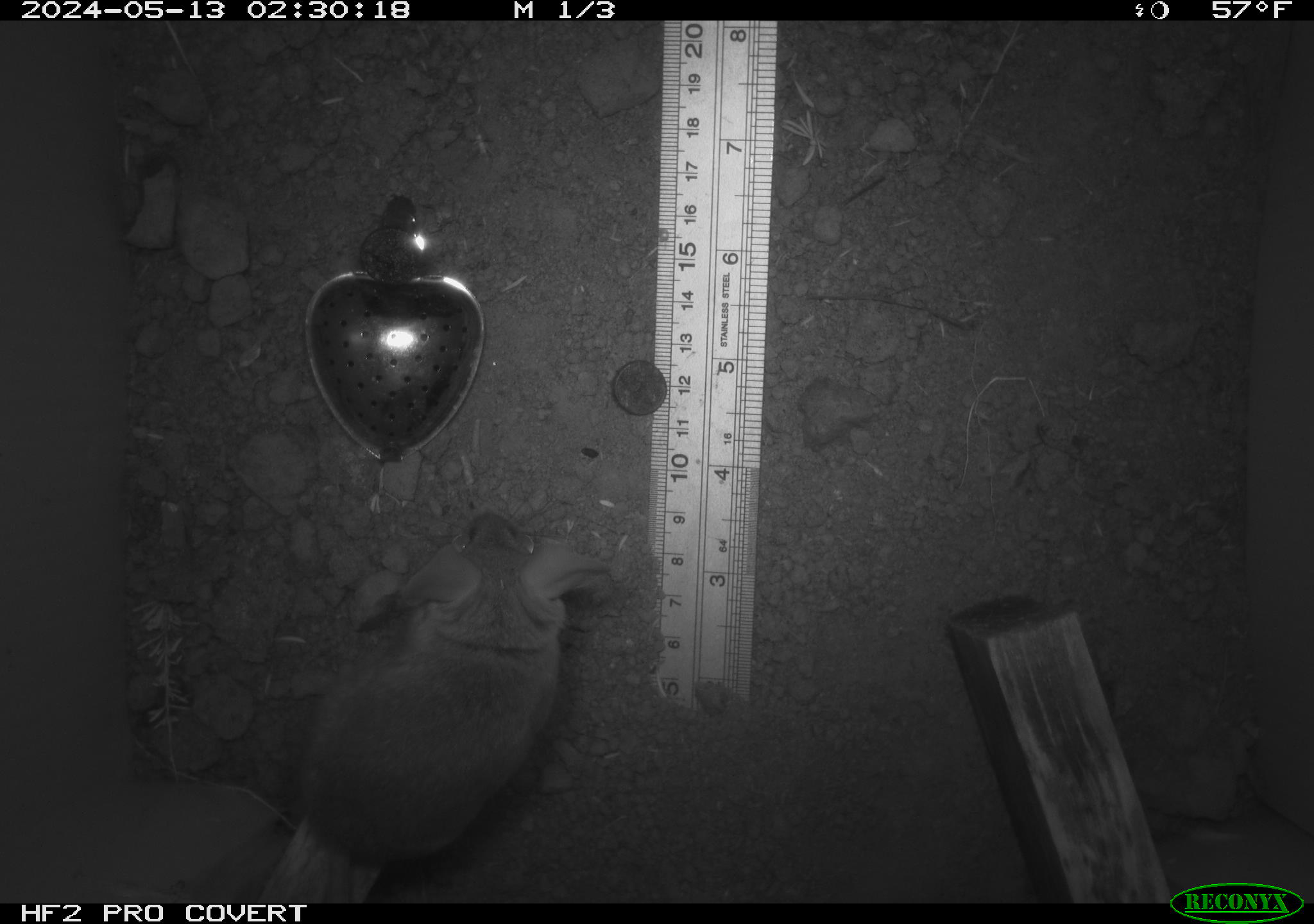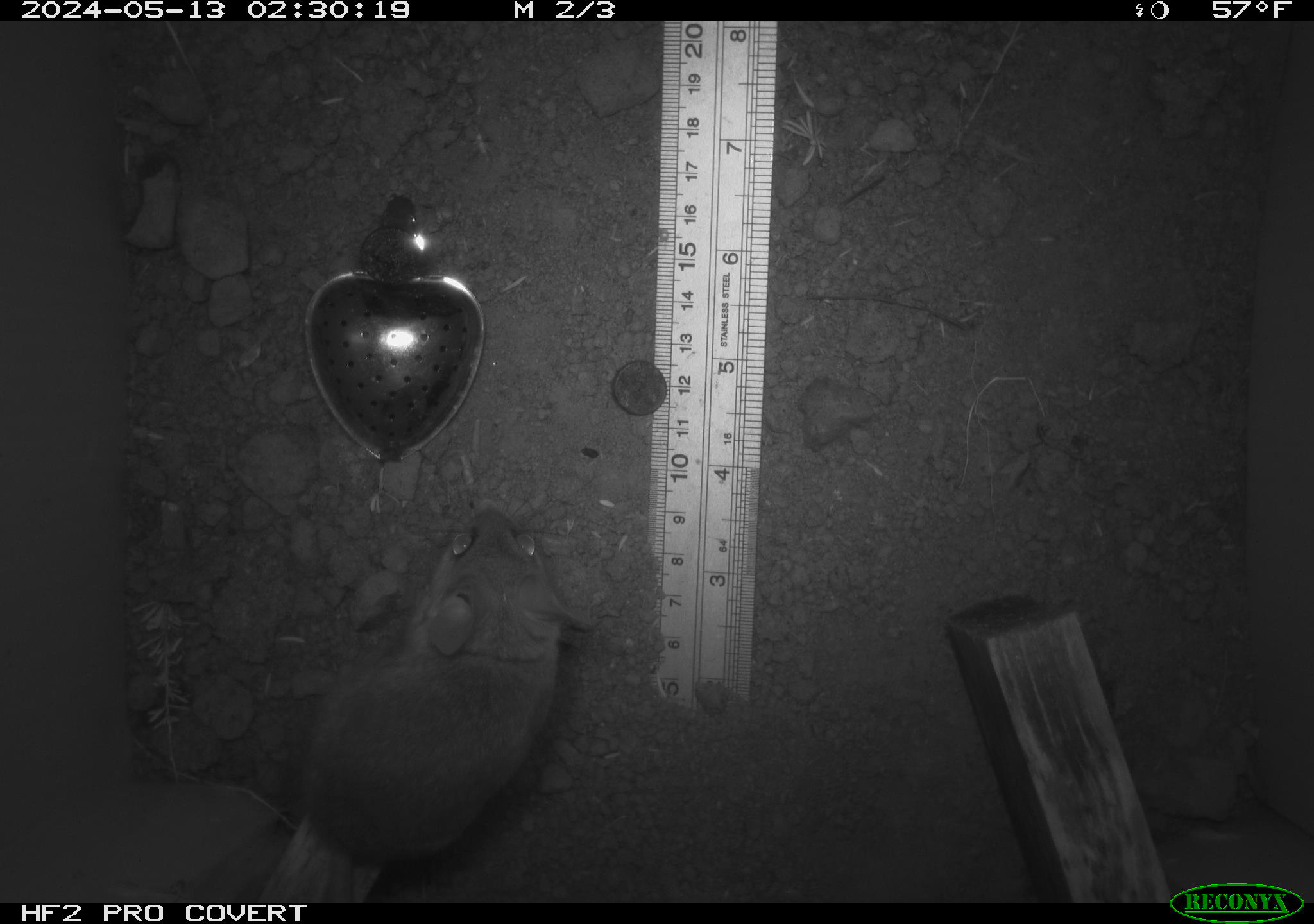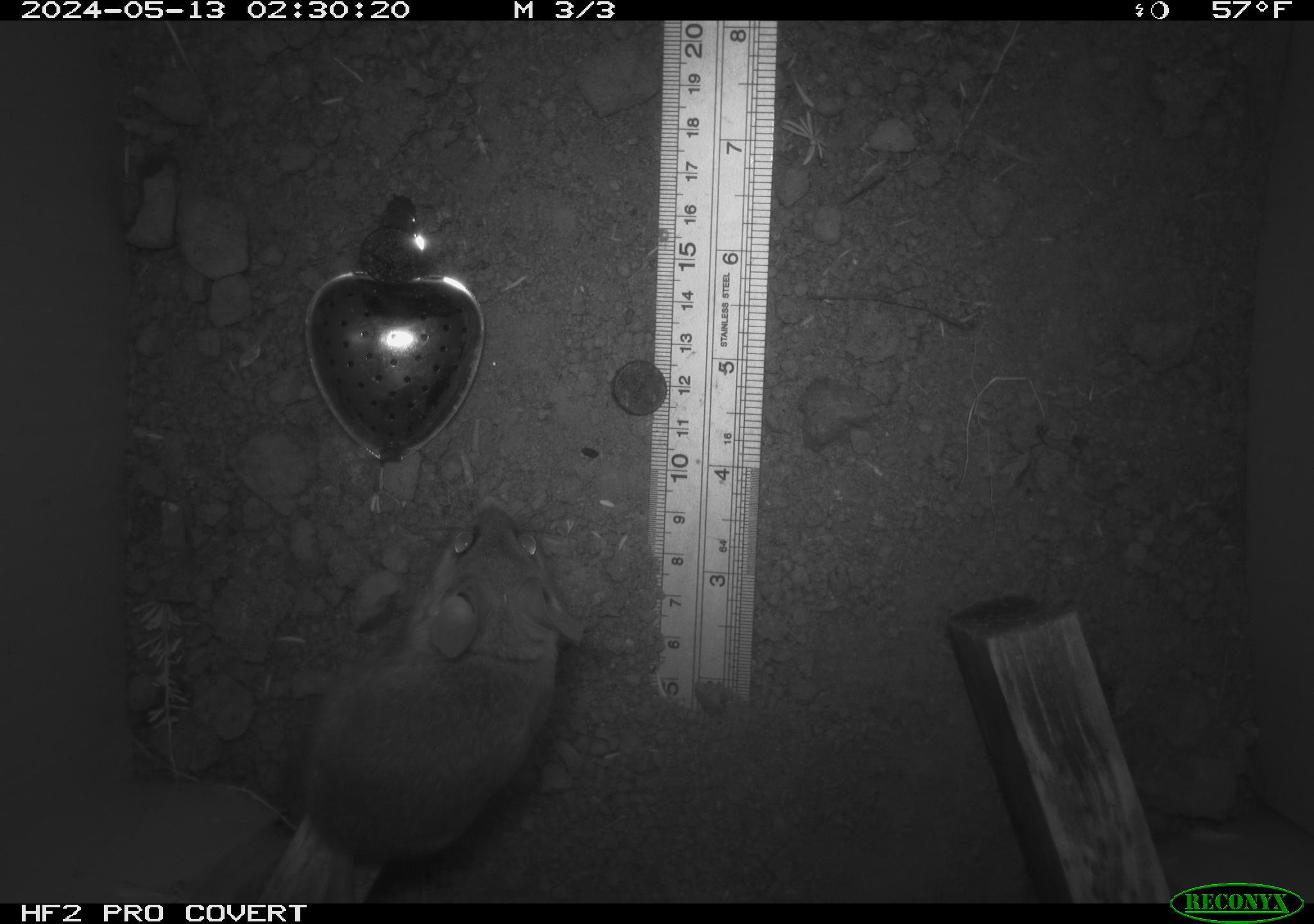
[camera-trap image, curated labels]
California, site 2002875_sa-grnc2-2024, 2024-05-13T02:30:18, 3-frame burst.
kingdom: Animalia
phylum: Chordata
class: Mammalia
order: Rodentia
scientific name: Rodentia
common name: rodent